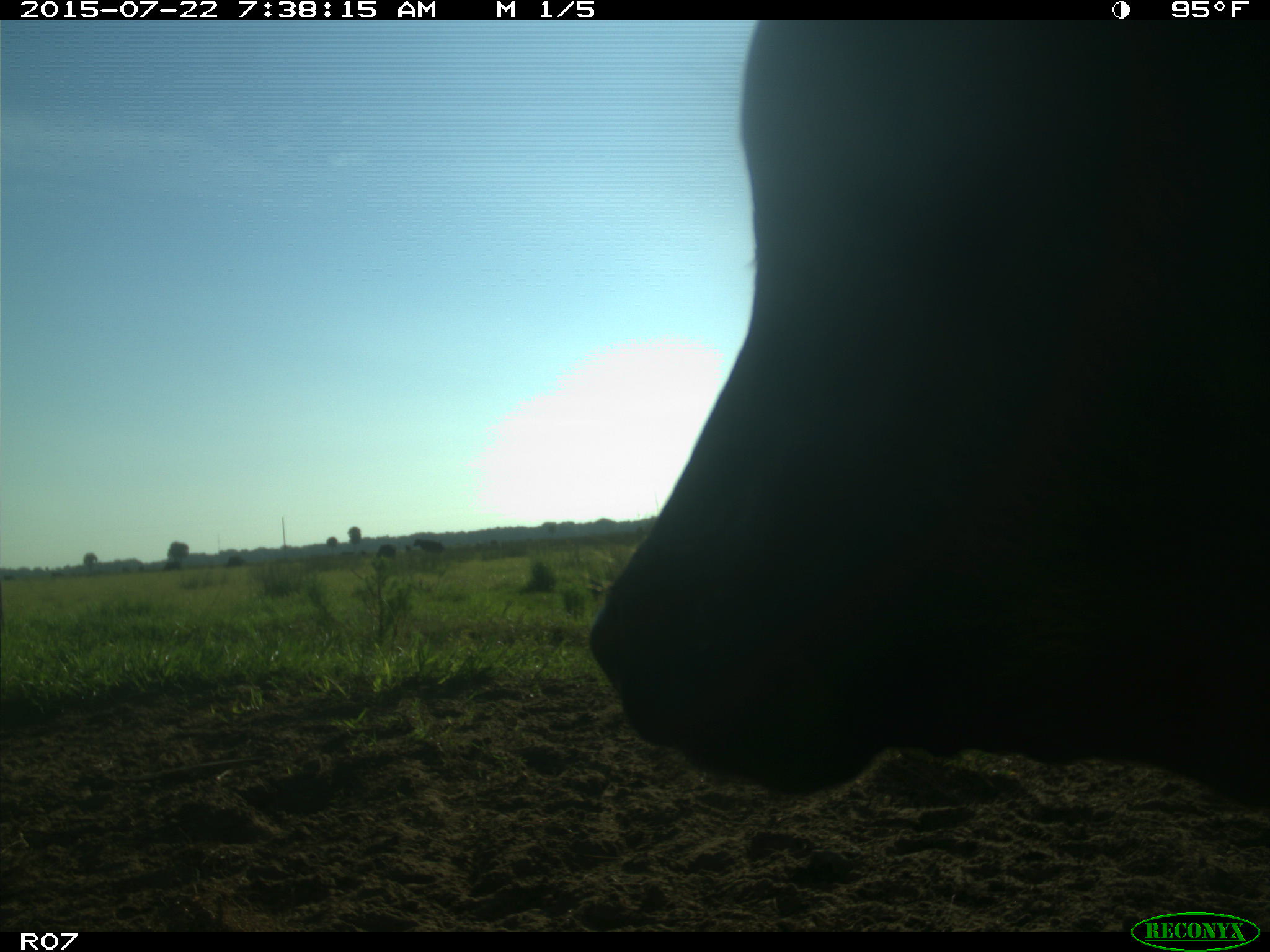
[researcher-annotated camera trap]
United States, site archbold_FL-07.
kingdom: Animalia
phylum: Chordata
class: Mammalia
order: Artiodactyla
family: Suidae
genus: Sus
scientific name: Sus scrofa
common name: wild boar